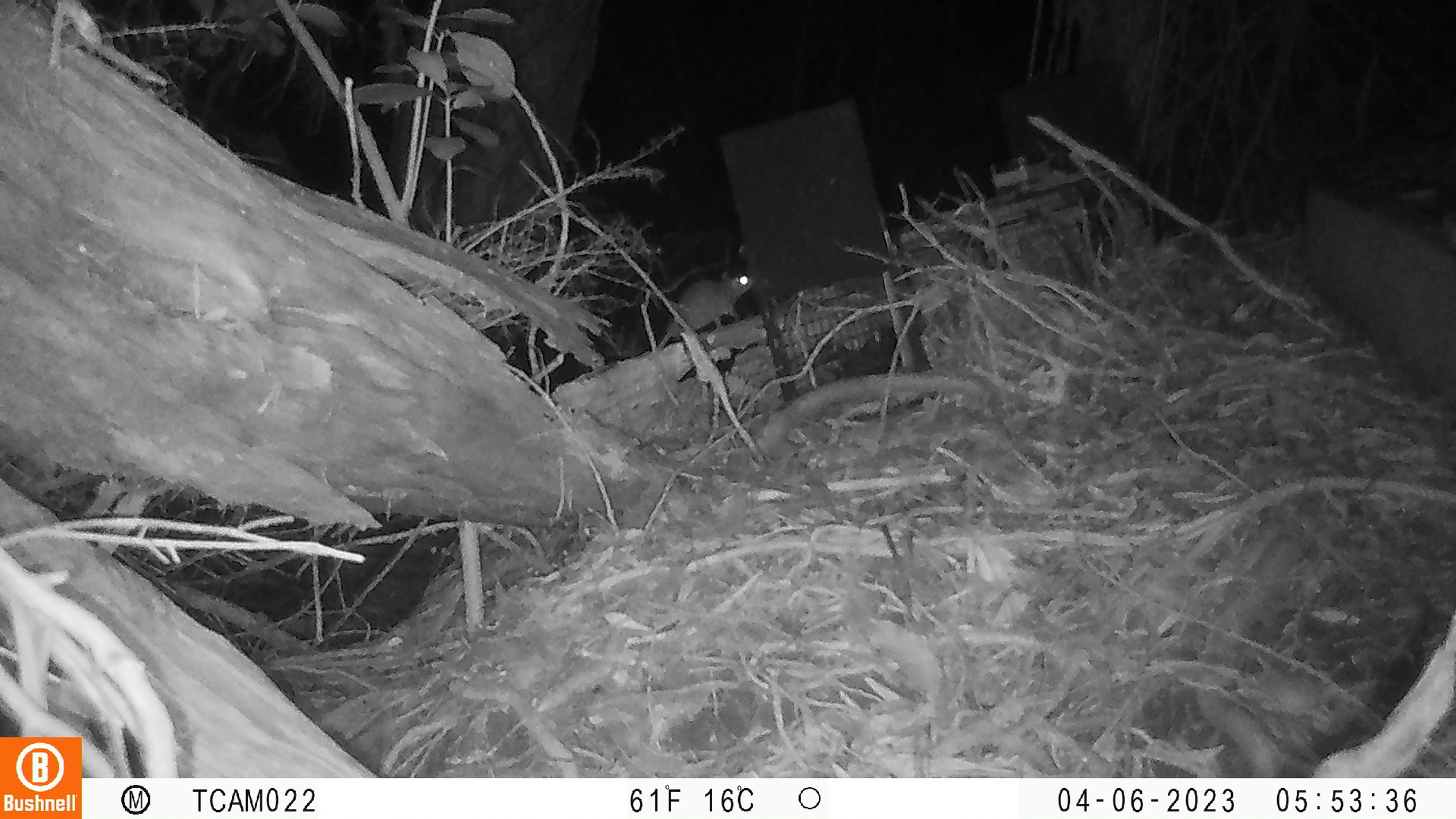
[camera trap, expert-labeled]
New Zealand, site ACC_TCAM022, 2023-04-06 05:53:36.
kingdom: Animalia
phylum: Chordata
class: Mammalia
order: Rodentia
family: Muridae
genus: Rattus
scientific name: Rattus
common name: rat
Rat (Rattus).